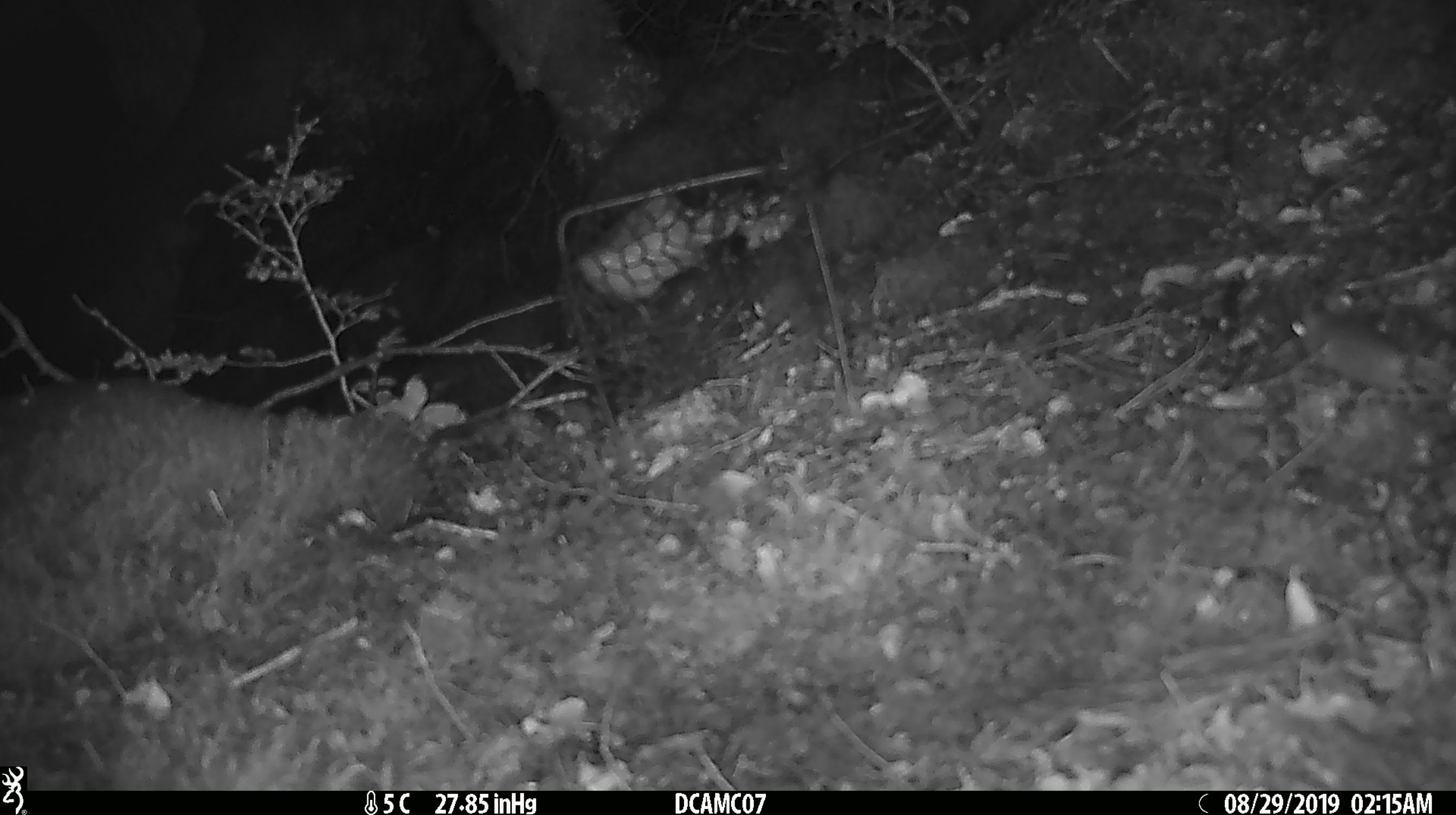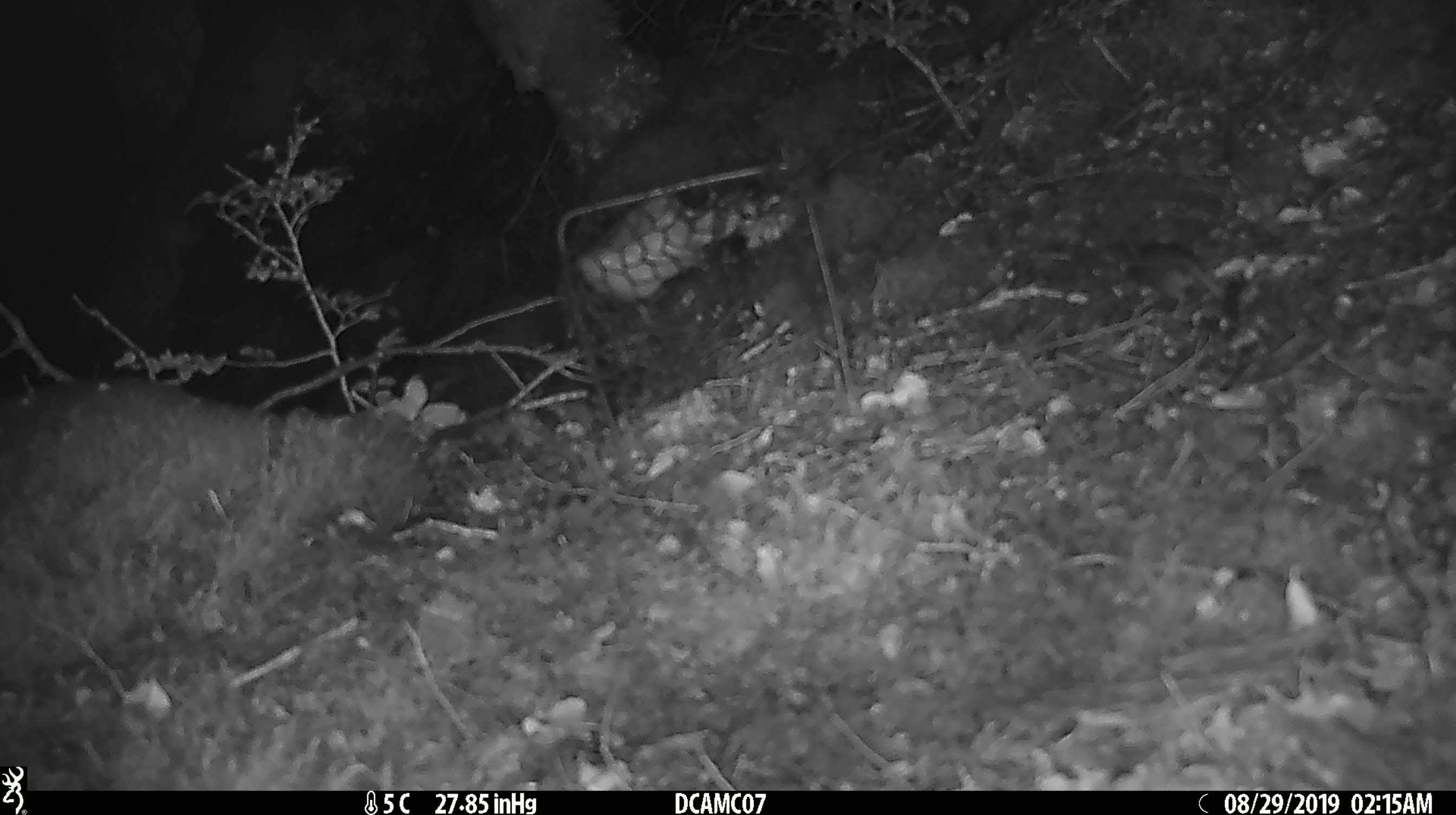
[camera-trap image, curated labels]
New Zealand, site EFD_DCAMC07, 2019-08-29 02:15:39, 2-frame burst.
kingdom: Animalia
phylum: Chordata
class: Mammalia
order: Rodentia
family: Muridae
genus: Mus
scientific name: Mus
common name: mouse